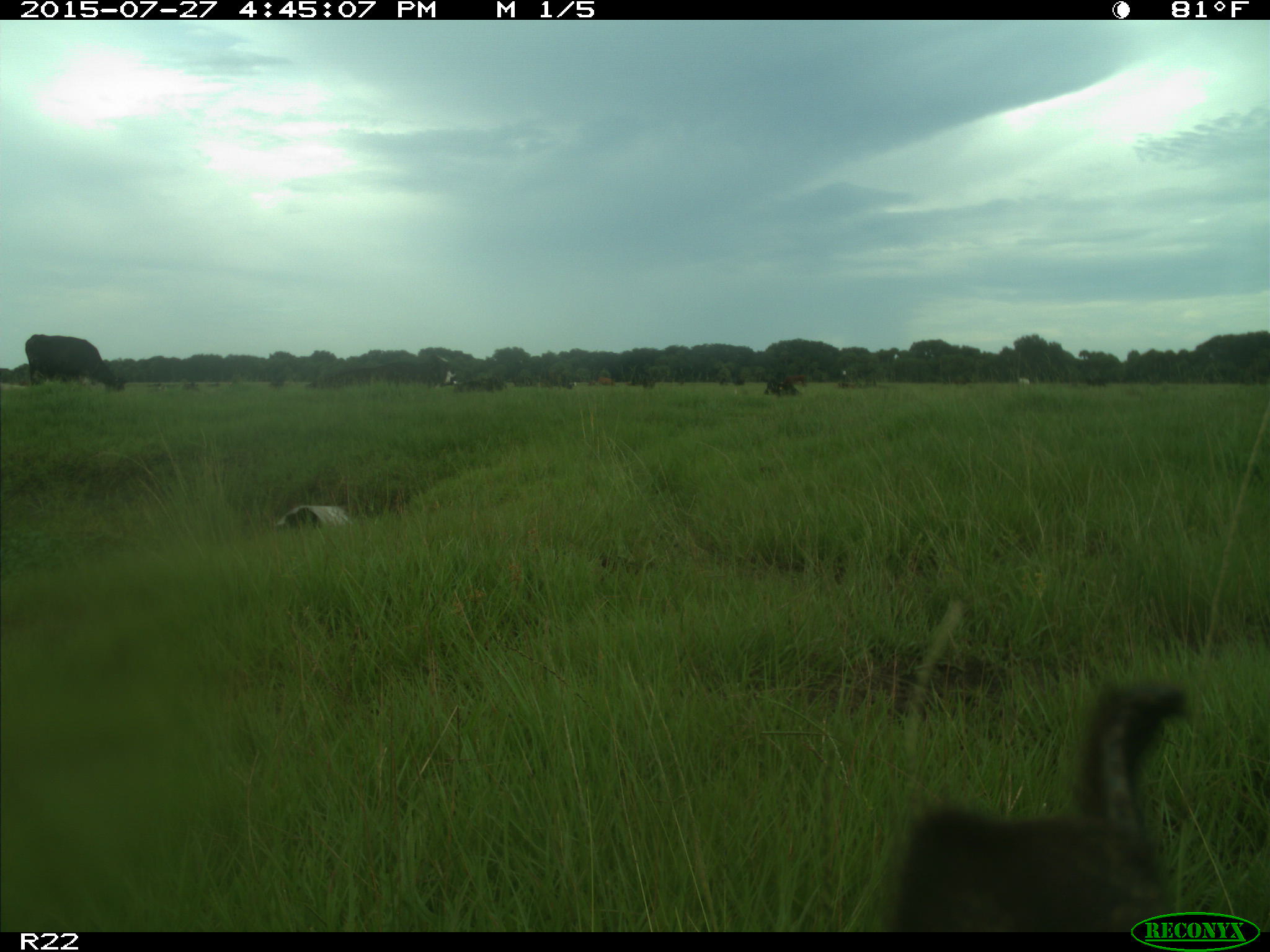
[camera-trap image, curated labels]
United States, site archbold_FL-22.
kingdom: Animalia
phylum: Chordata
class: Mammalia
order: Artiodactyla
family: Bovidae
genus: Bos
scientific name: Bos taurus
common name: domestic cow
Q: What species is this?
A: Bos taurus (domestic cow).